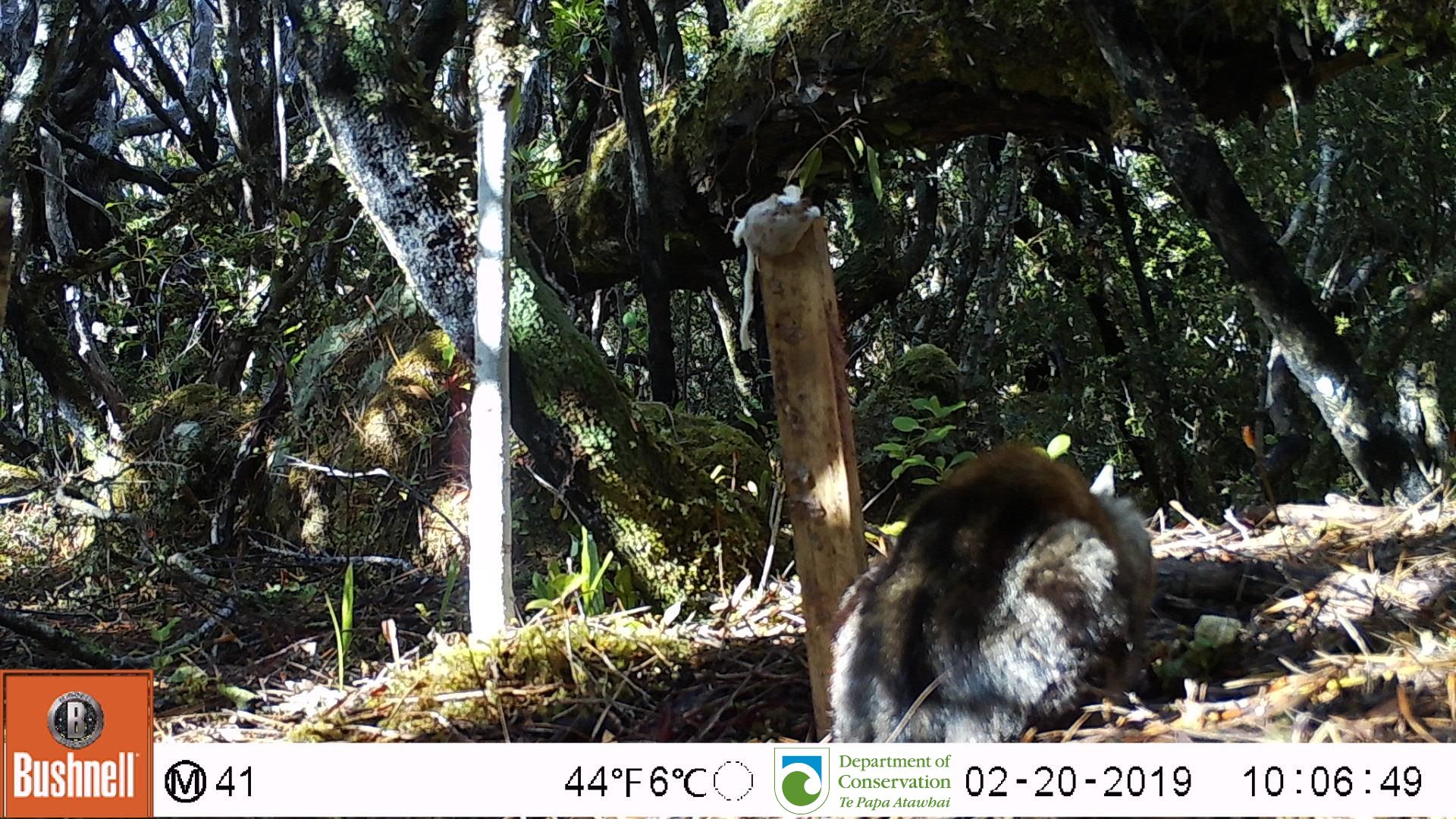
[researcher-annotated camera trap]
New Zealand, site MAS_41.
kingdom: Animalia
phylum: Chordata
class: Mammalia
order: Carnivora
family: Felidae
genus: Felis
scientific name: Felis catus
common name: domestic cat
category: cat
Cat (domestic cat) (Felis catus).